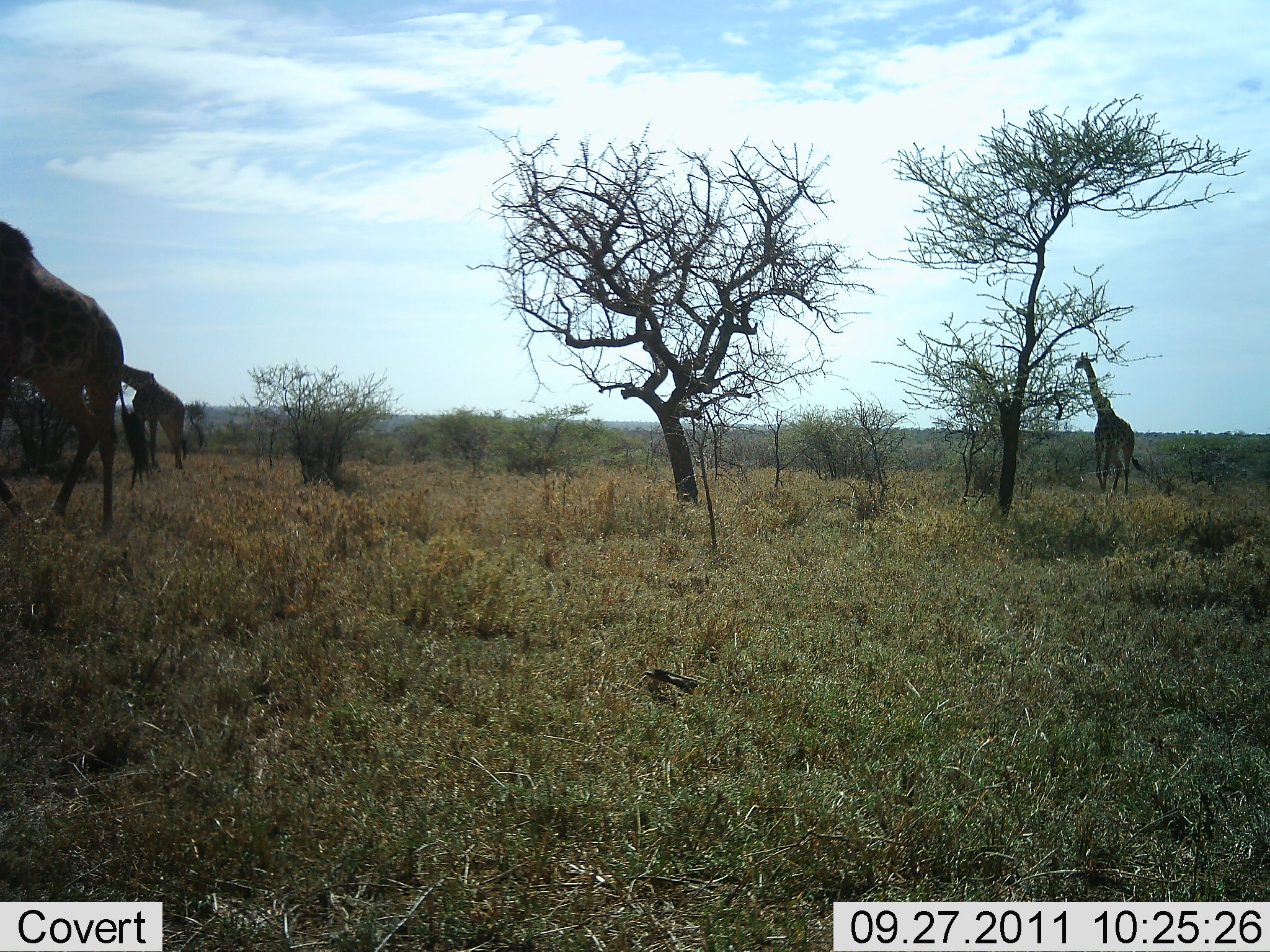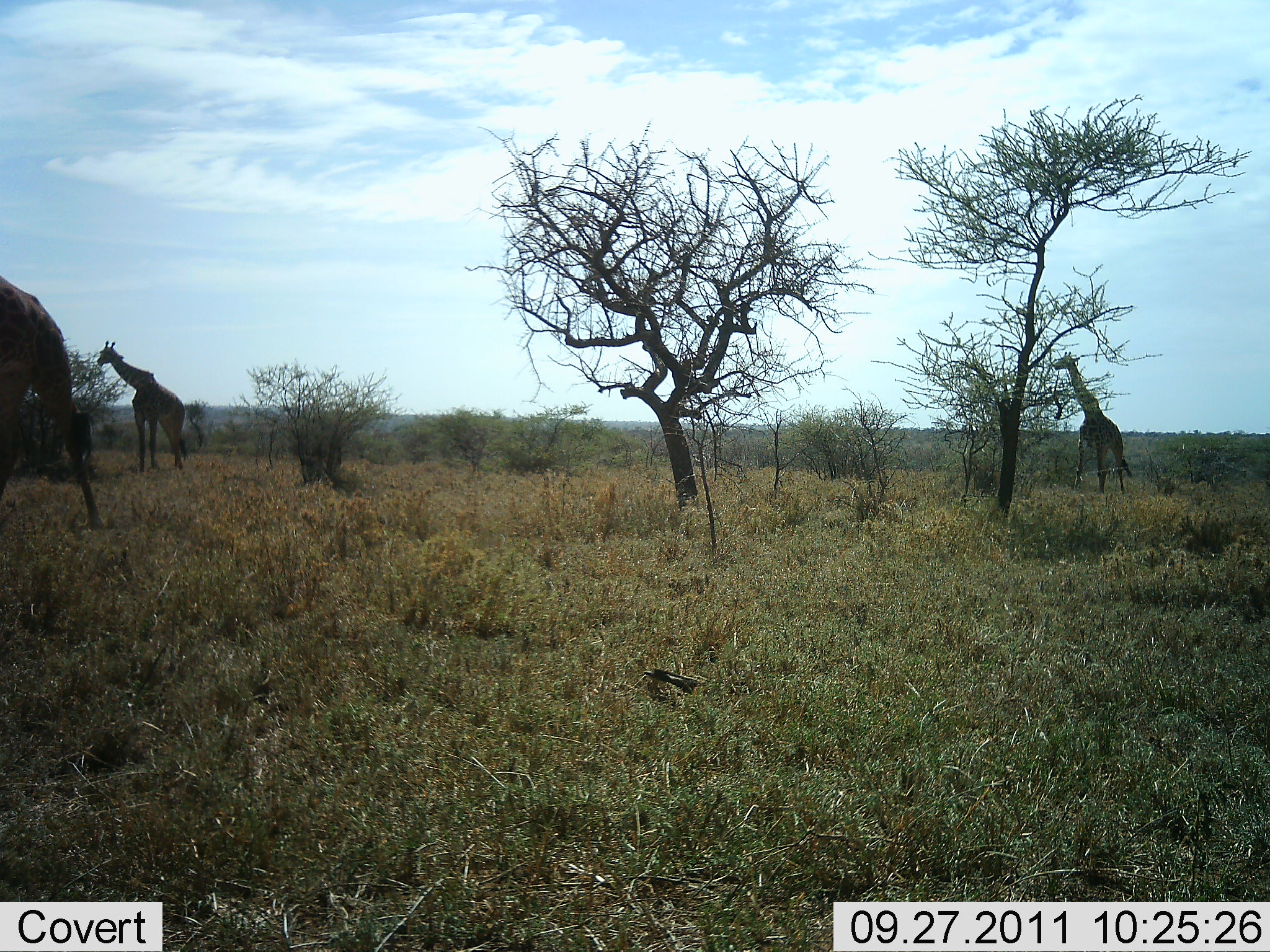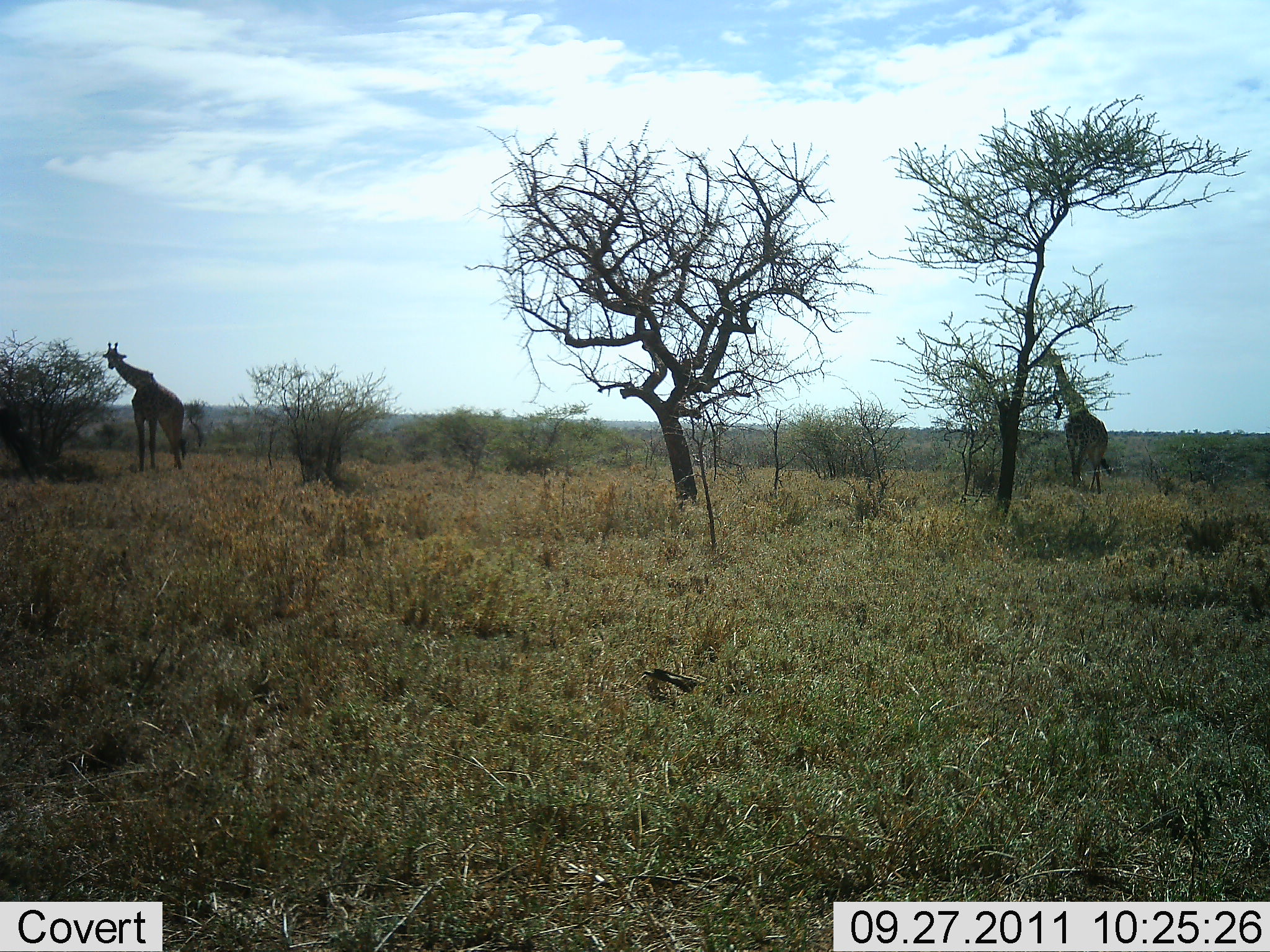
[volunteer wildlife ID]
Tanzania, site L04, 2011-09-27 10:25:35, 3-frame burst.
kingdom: Animalia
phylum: Chordata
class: Mammalia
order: Artiodactyla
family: Giraffidae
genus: Giraffa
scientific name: Giraffa camelopardalis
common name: giraffe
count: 3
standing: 50%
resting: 0%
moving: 100%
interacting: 0%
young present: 0%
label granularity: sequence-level